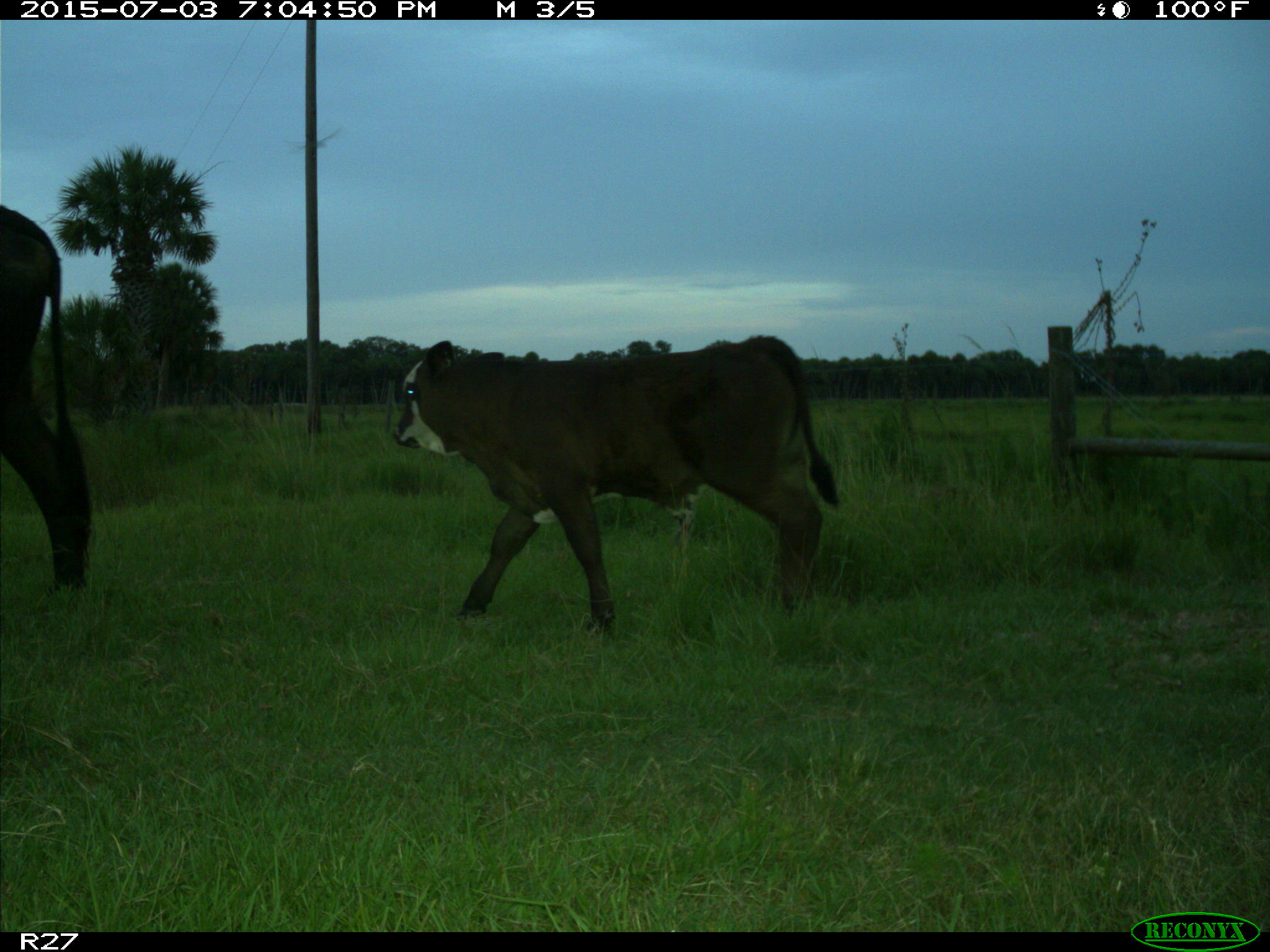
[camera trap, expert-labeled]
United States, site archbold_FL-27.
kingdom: Animalia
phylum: Chordata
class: Mammalia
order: Artiodactyla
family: Bovidae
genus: Bos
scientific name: Bos taurus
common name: domestic cow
Bos taurus (domestic cow).